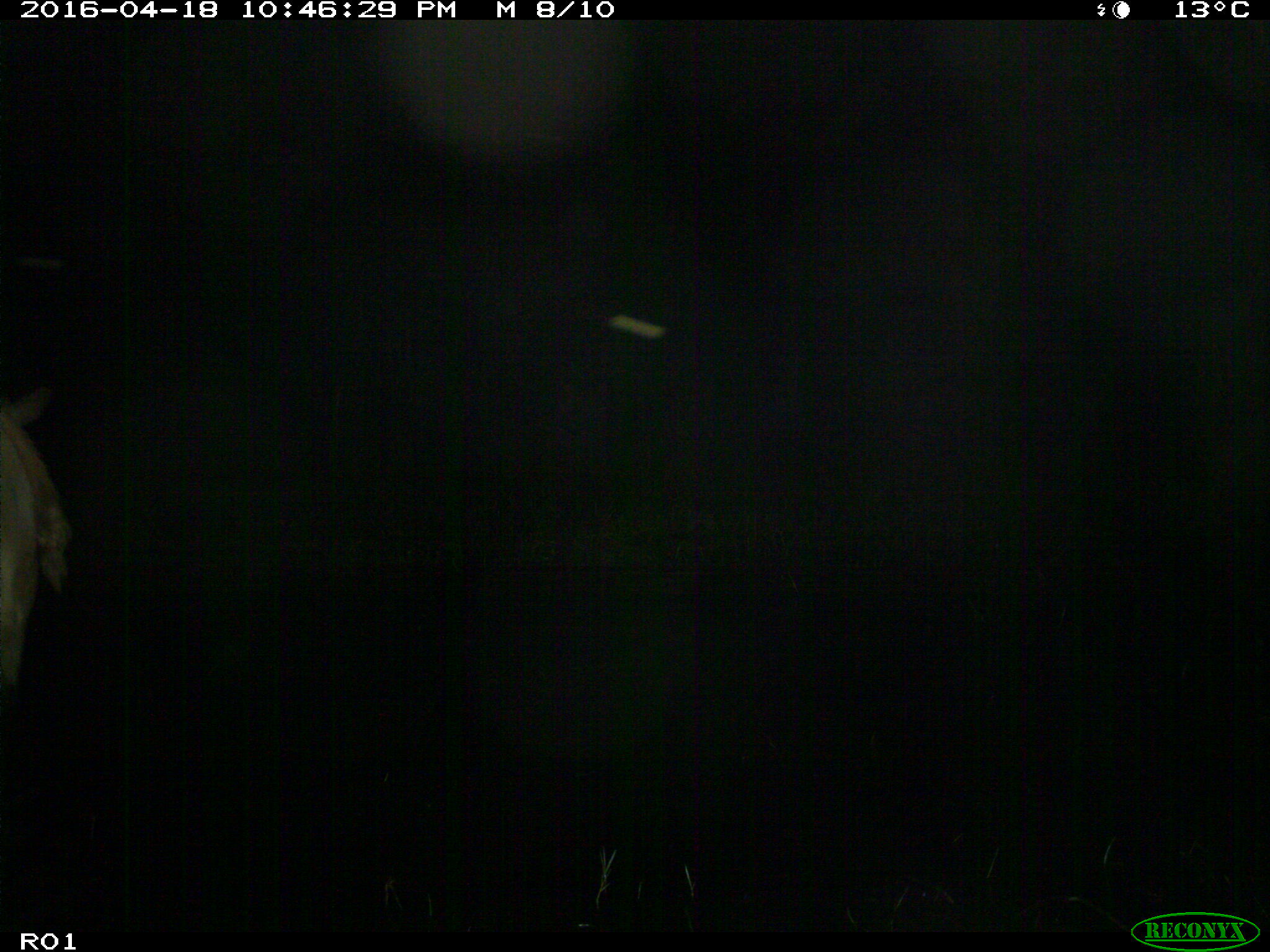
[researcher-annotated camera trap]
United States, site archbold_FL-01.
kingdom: Animalia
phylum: Chordata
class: Mammalia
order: Artiodactyla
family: Bovidae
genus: Bos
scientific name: Bos taurus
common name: domestic cow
Bos taurus (domestic cow).